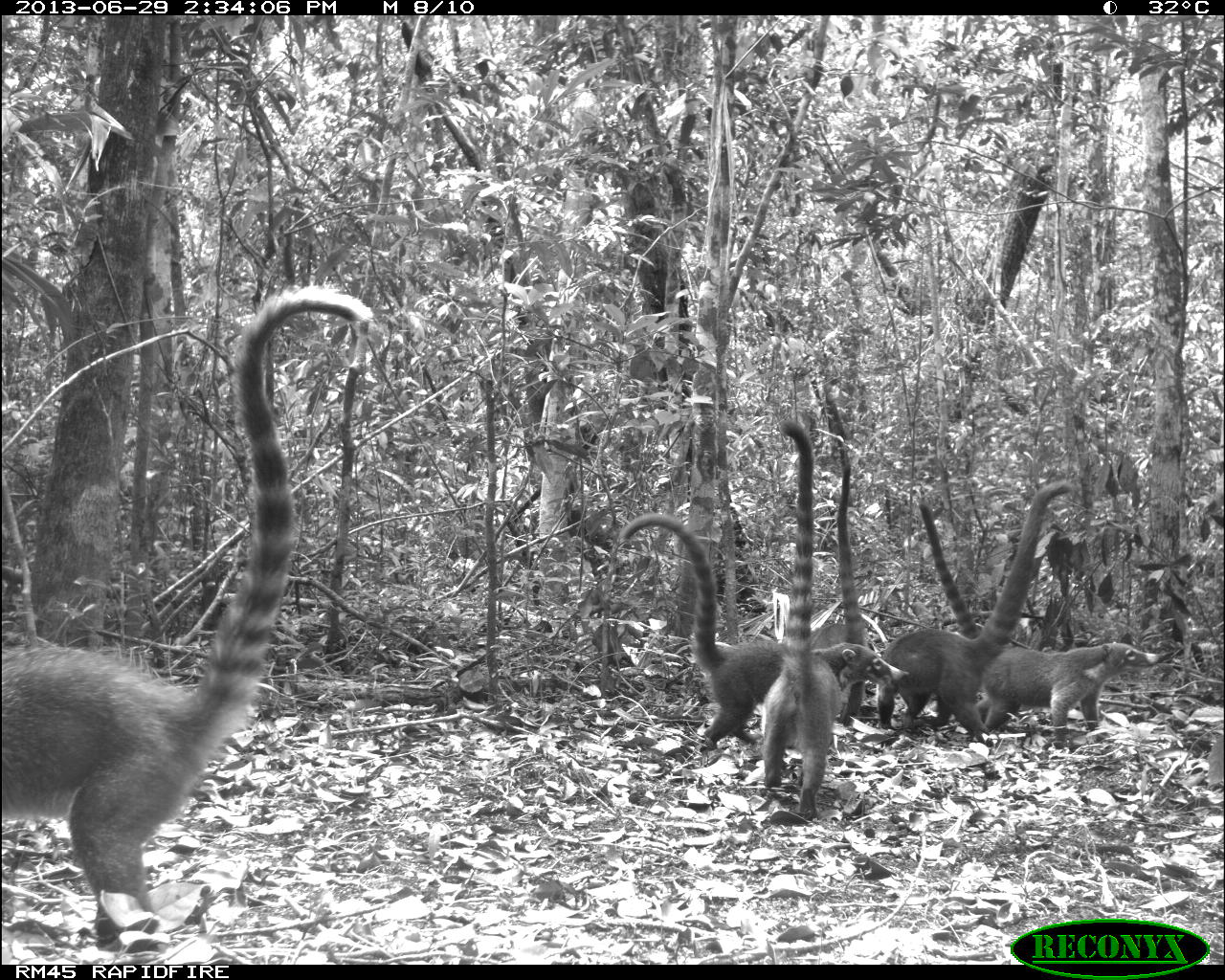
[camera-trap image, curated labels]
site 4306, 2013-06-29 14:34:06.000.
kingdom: Animalia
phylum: Chordata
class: Mammalia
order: Carnivora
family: Procyonidae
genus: Nasua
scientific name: Nasua narica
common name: white-nosed coati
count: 6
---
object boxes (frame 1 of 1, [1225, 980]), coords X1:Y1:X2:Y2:
nasua narica: 2:285:375:951; 619:511:910:750; 917:502:1171:747; 875:480:1072:746; 759:418:838:821; 809:447:872:724